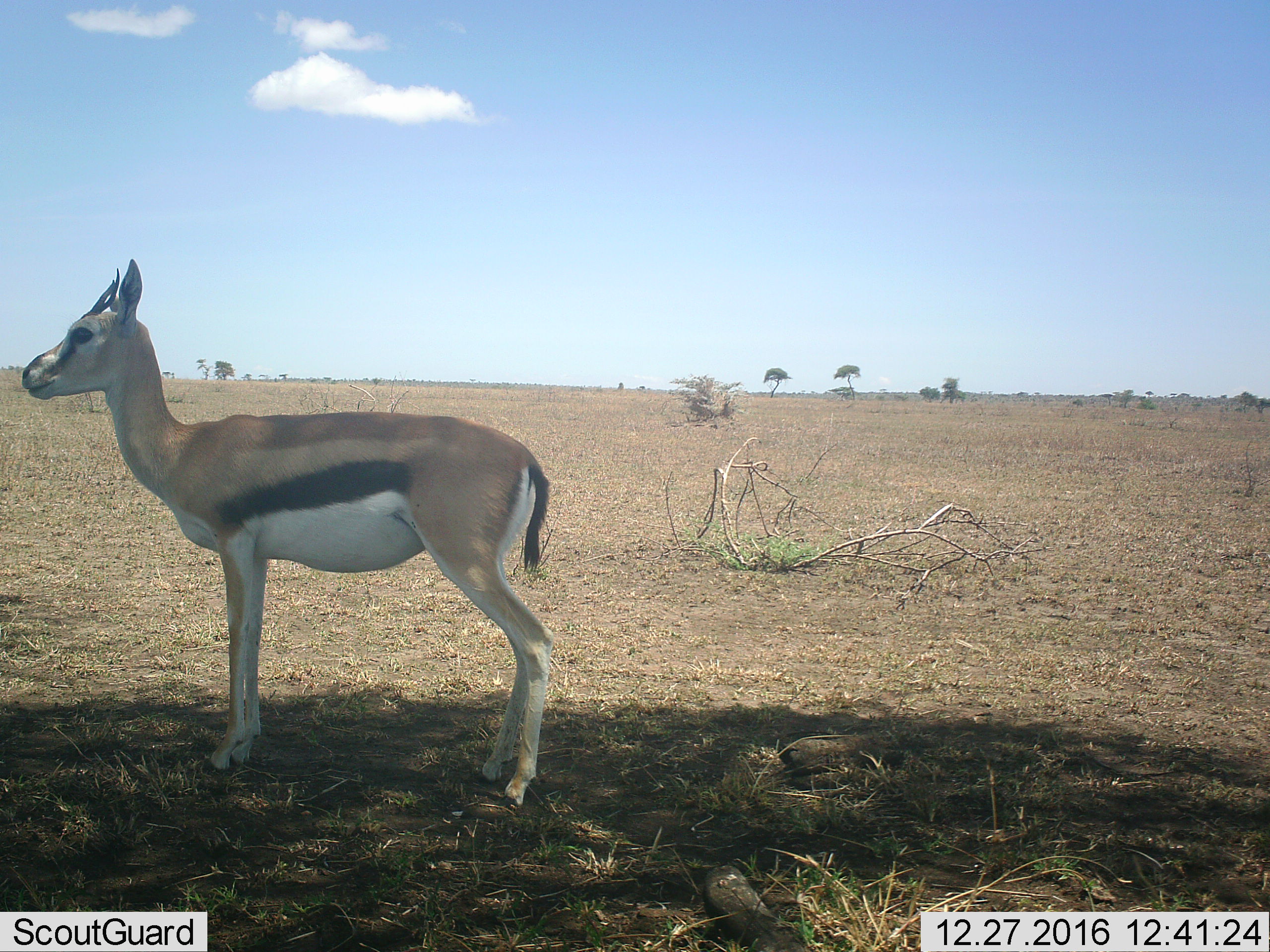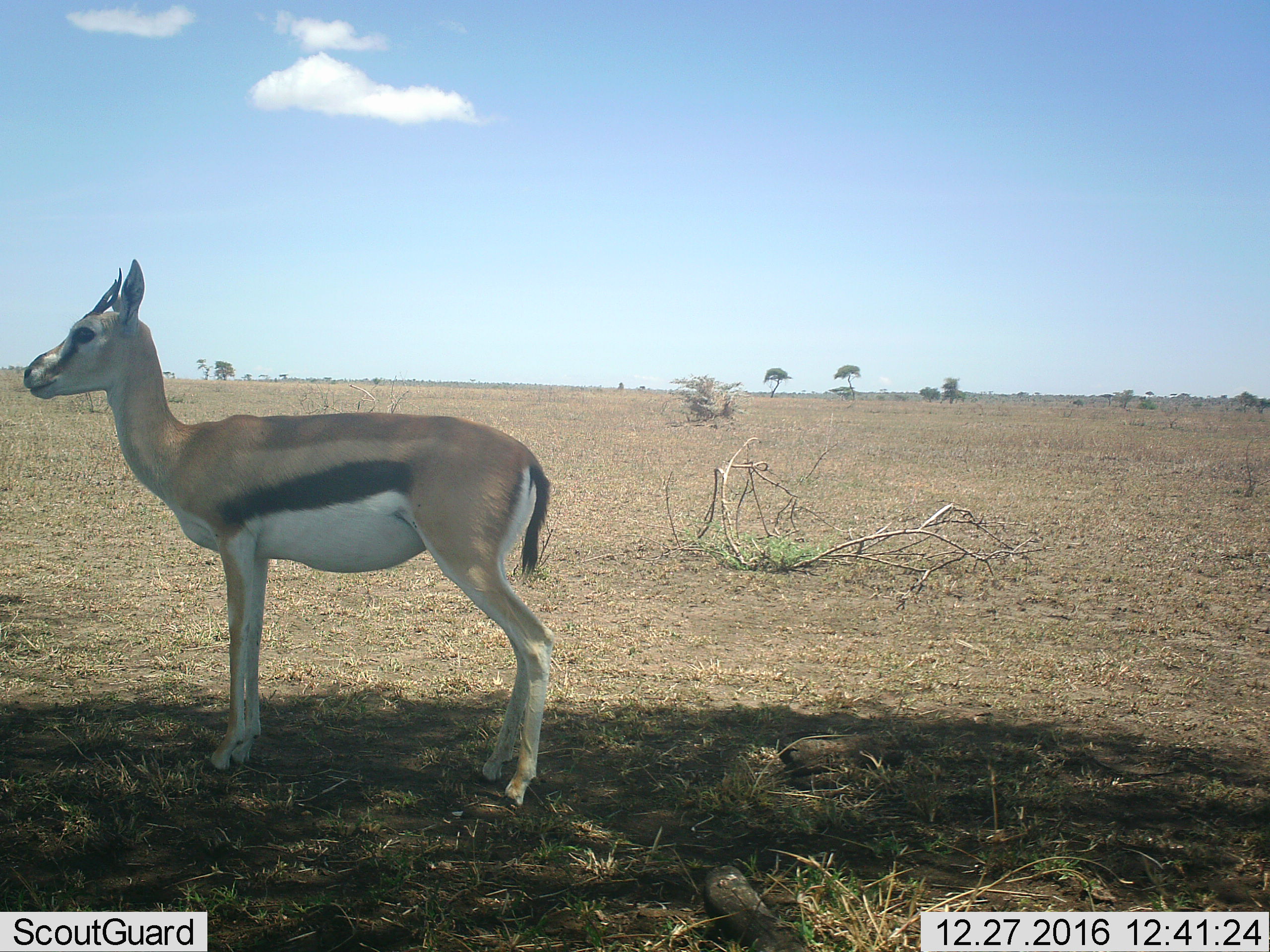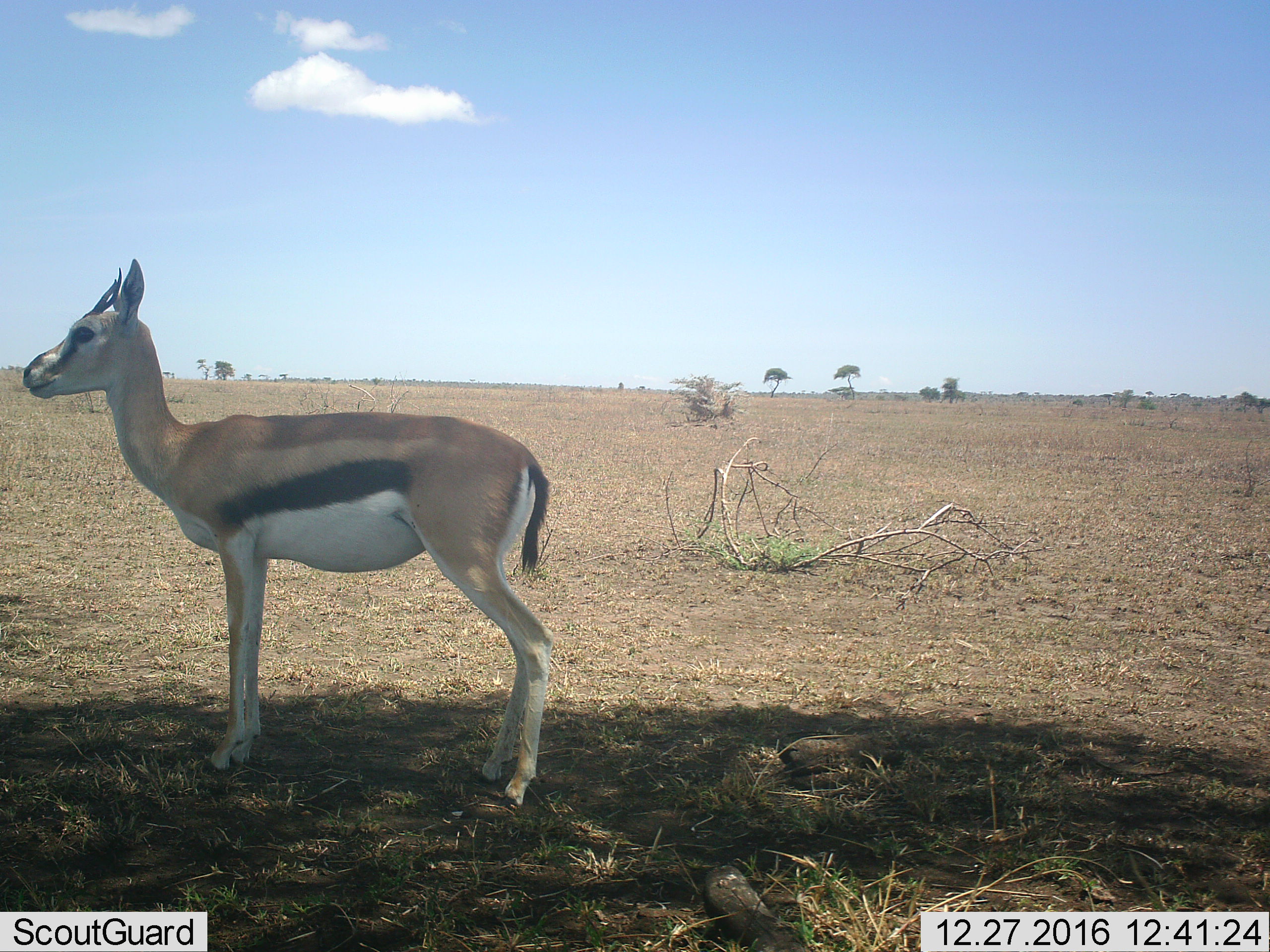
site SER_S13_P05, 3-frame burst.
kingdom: Animalia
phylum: Chordata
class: Mammalia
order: Artiodactyla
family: Bovidae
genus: Eudorcas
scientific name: Eudorcas thomsonii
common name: thomson's gazelle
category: gazellethomsons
Gazellethomsons (thomson's gazelle) (Eudorcas thomsonii), count 1. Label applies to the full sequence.